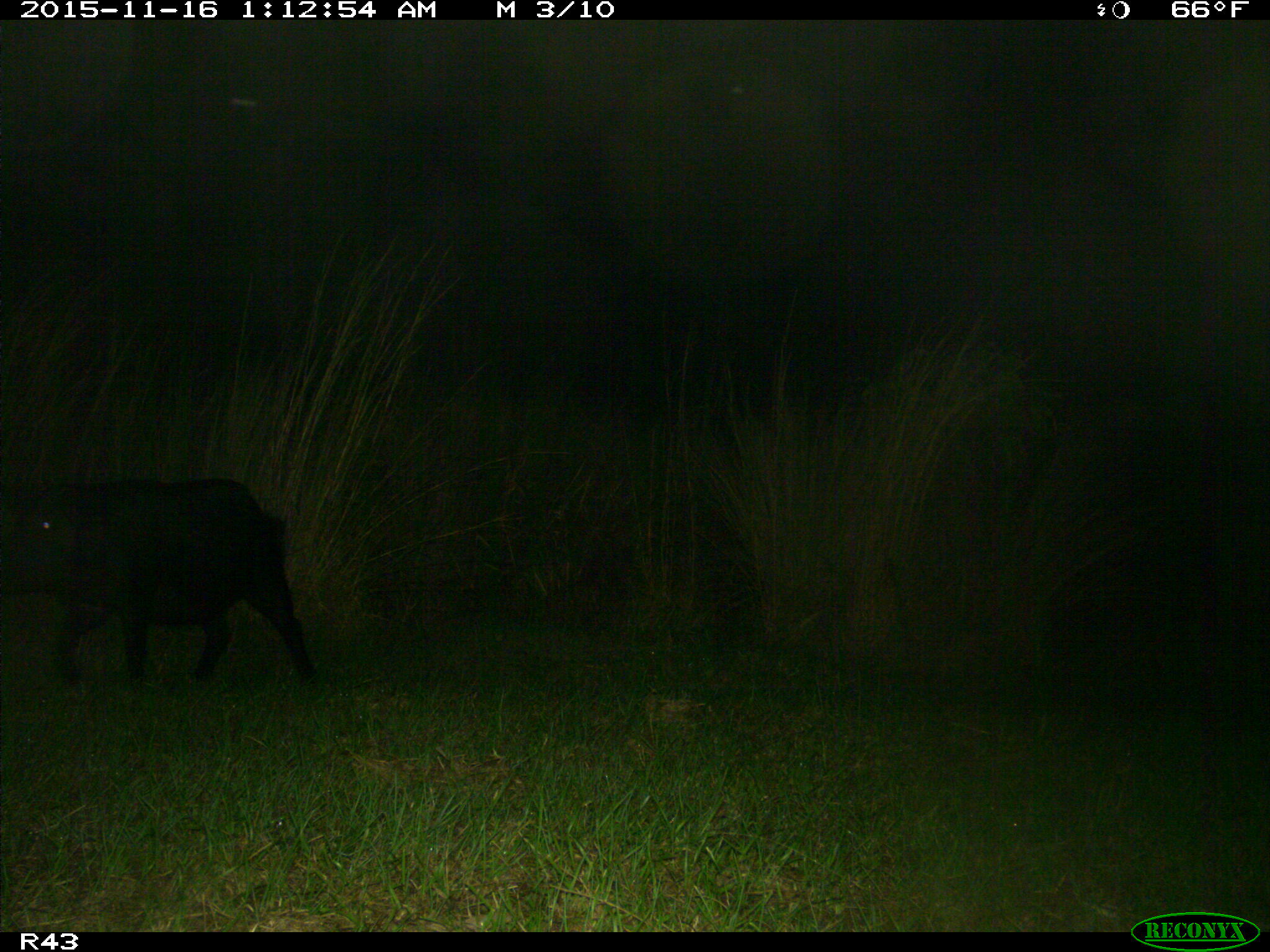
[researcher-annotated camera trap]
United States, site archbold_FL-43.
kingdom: Animalia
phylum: Chordata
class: Mammalia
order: Artiodactyla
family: Suidae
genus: Sus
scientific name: Sus scrofa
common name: wild boar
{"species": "Sus scrofa (wild boar)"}